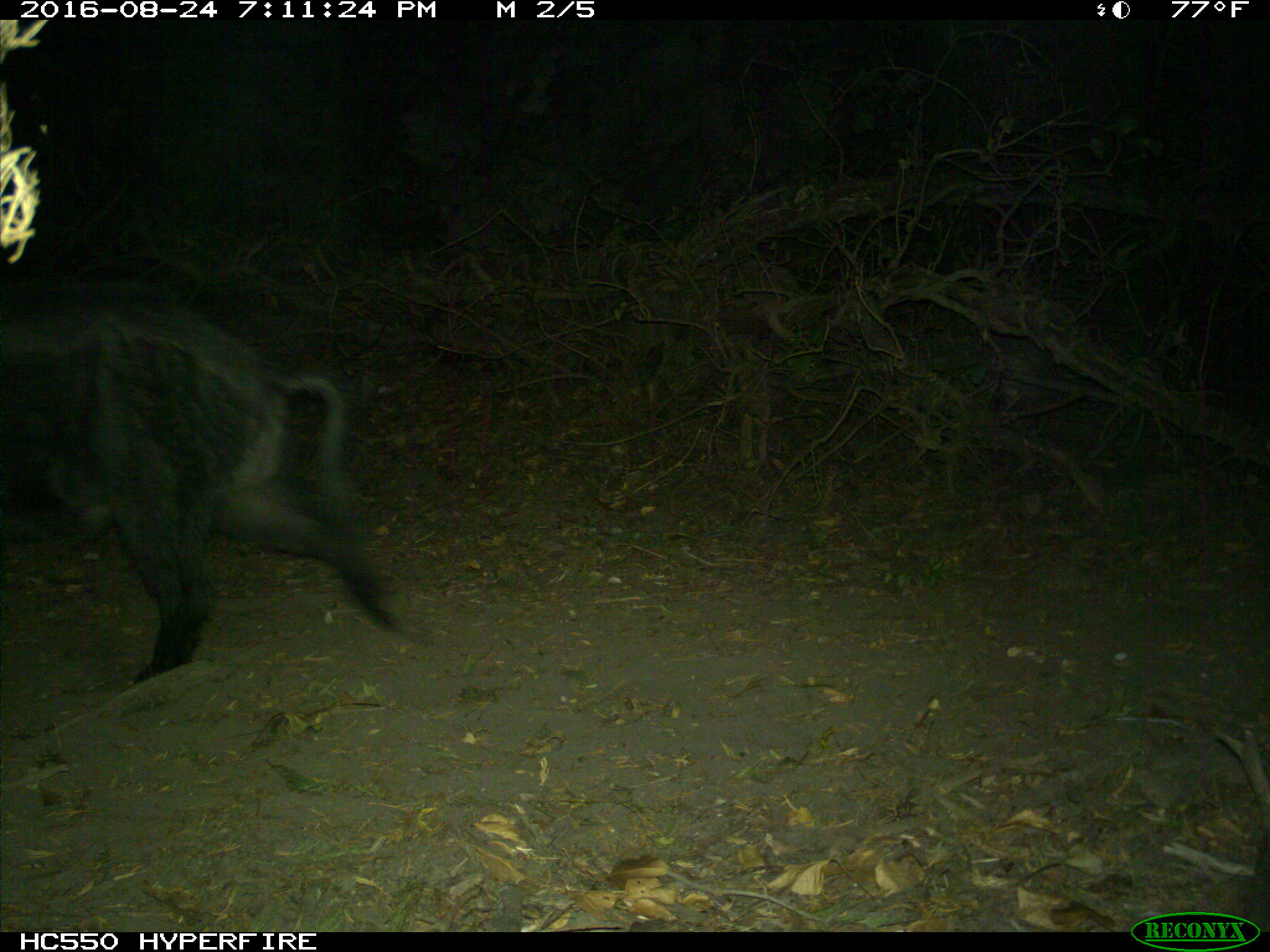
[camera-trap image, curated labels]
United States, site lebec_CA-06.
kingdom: Animalia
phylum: Chordata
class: Mammalia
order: Artiodactyla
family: Suidae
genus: Sus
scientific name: Sus scrofa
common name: wild boar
Sus scrofa (wild boar).